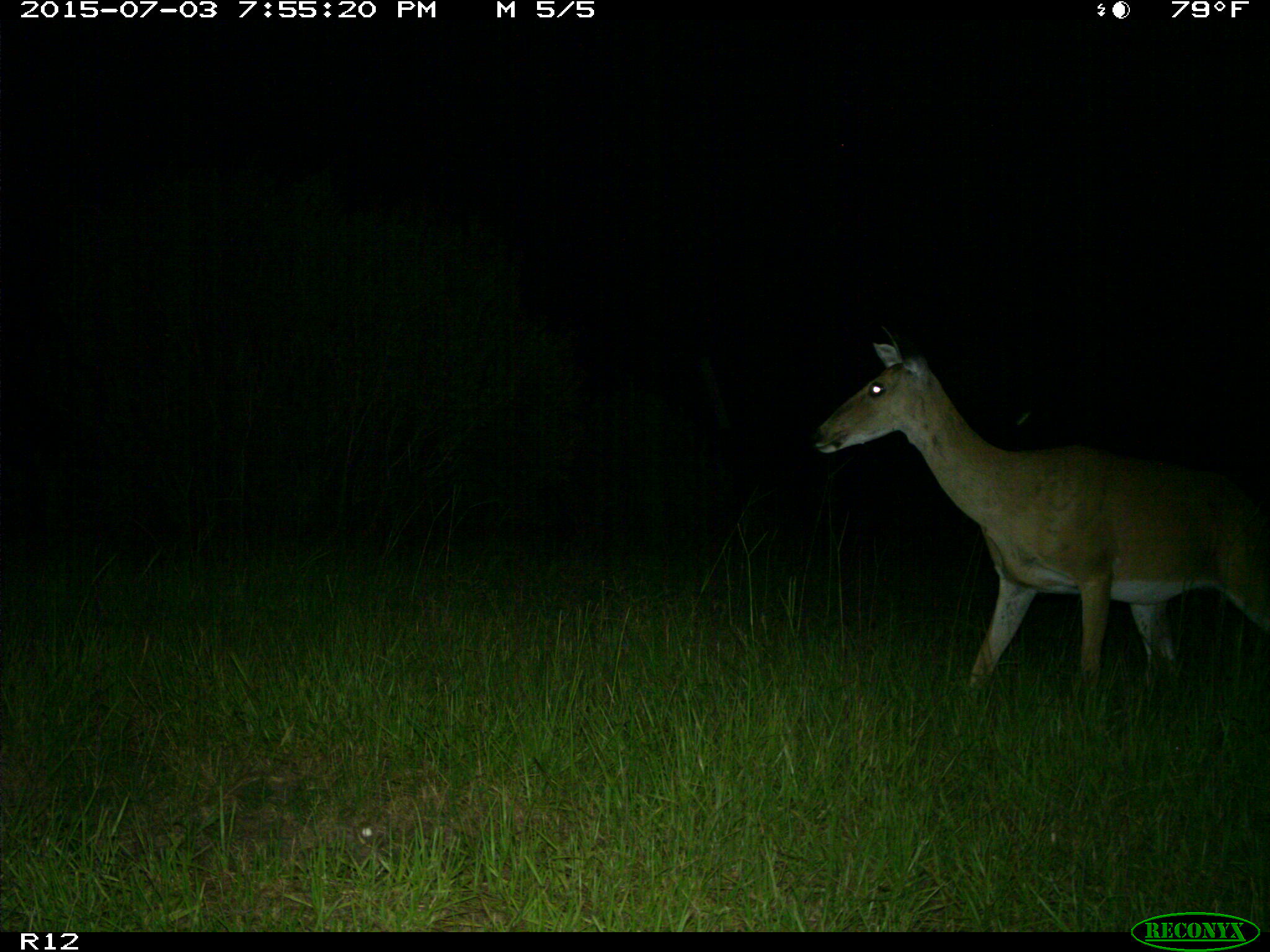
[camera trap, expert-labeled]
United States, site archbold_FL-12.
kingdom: Animalia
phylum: Chordata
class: Mammalia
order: Artiodactyla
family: Cervidae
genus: Odocoileus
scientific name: Odocoileus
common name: deer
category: unidentified deer